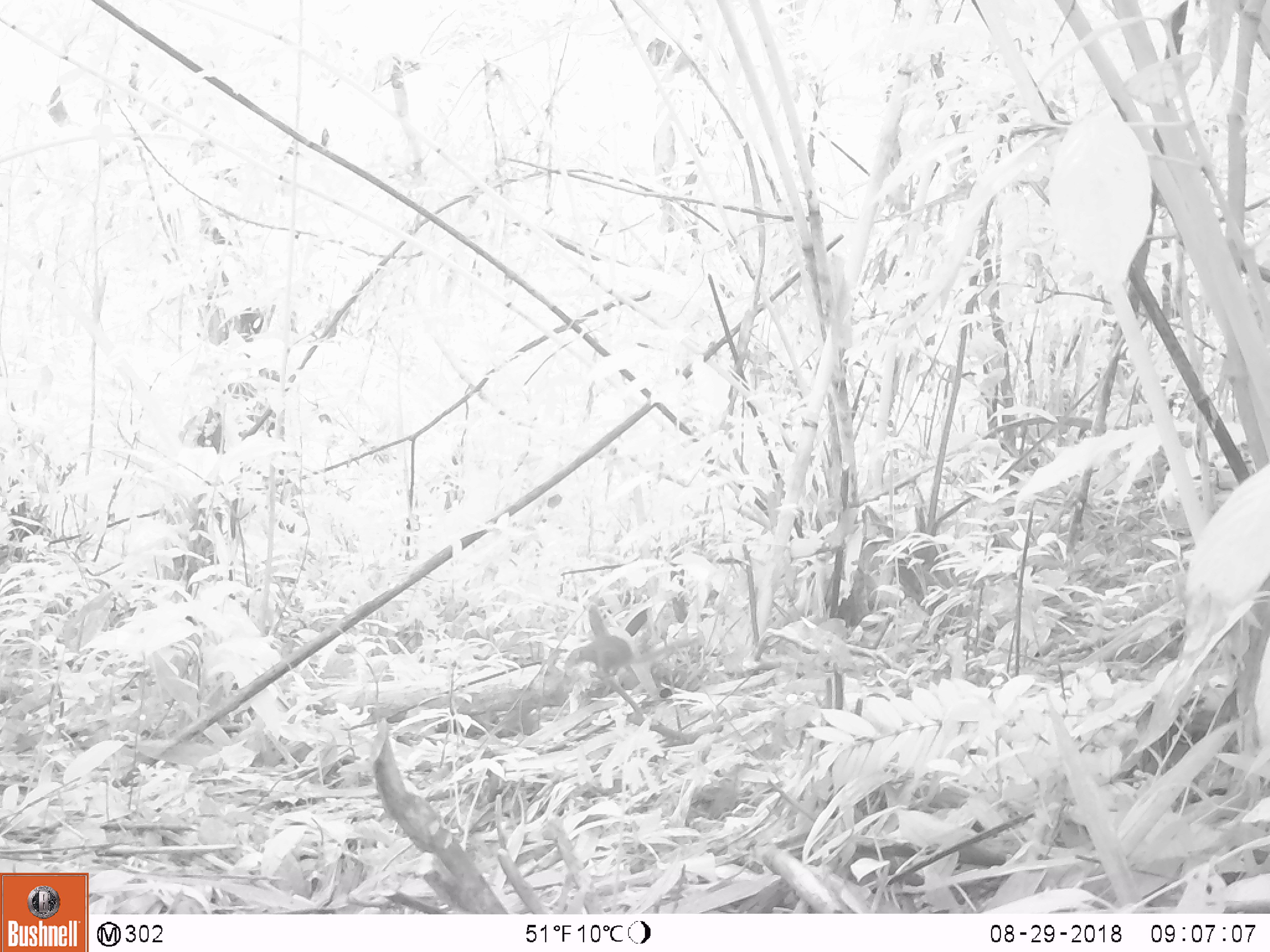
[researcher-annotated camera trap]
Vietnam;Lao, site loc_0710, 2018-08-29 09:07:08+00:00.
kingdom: Animalia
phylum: Chordata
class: Mammalia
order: Scandentia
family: Tupaiidae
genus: Tupaia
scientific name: Tupaia belangeri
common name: northern treeshrew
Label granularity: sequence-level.